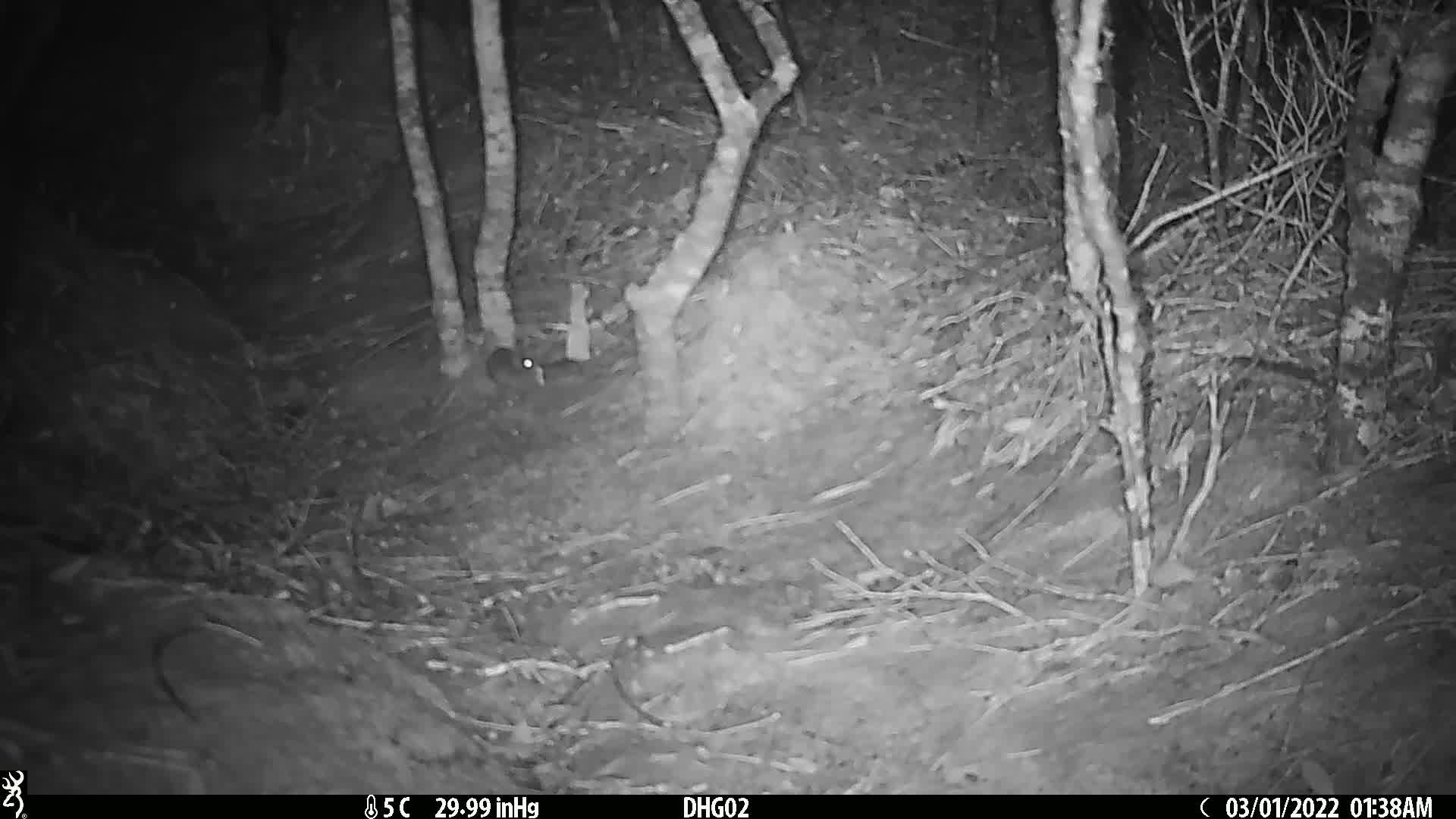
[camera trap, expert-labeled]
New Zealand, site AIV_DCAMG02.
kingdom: Animalia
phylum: Chordata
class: Mammalia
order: Rodentia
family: Muridae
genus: Mus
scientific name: Mus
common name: mouse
Mouse (Mus).